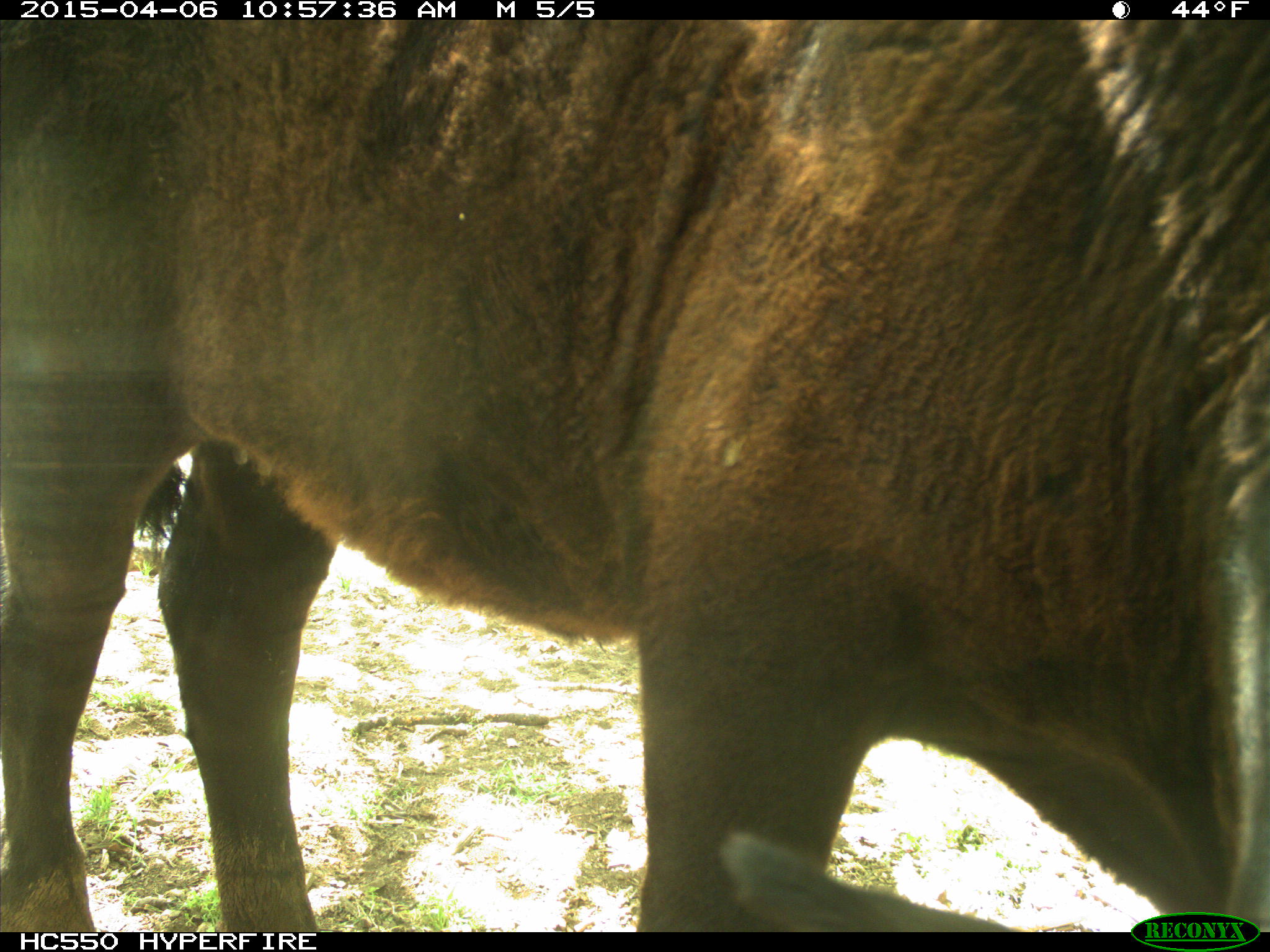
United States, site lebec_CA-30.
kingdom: Animalia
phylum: Chordata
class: Mammalia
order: Artiodactyla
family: Bovidae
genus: Bos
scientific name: Bos taurus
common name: domestic cow